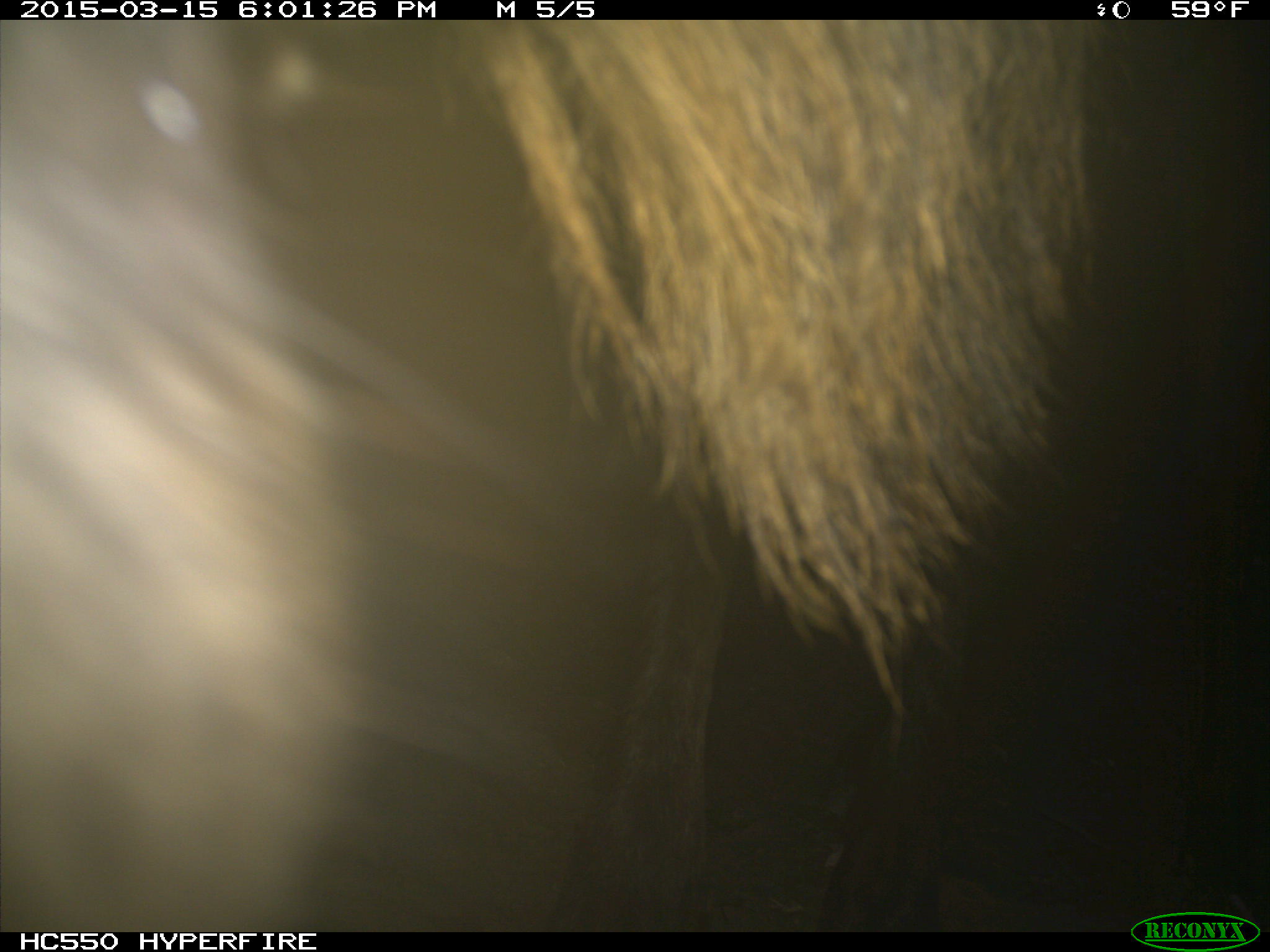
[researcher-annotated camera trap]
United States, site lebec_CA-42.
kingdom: Animalia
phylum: Chordata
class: Mammalia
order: Artiodactyla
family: Cervidae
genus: Cervus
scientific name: Cervus canadensis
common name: elk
Cervus canadensis (elk).